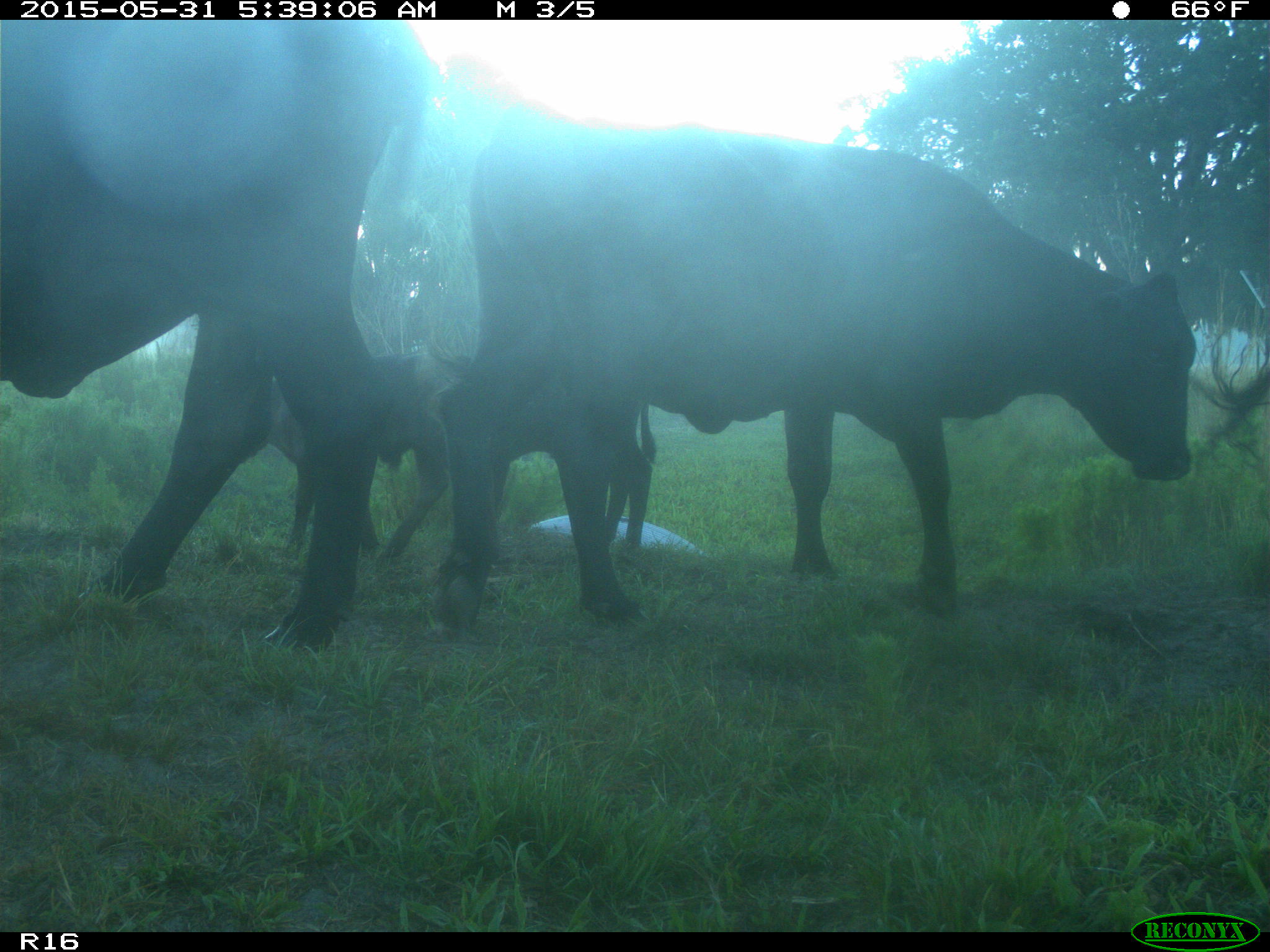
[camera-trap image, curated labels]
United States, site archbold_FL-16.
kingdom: Animalia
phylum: Chordata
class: Mammalia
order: Artiodactyla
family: Bovidae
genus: Bos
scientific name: Bos taurus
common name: domestic cow